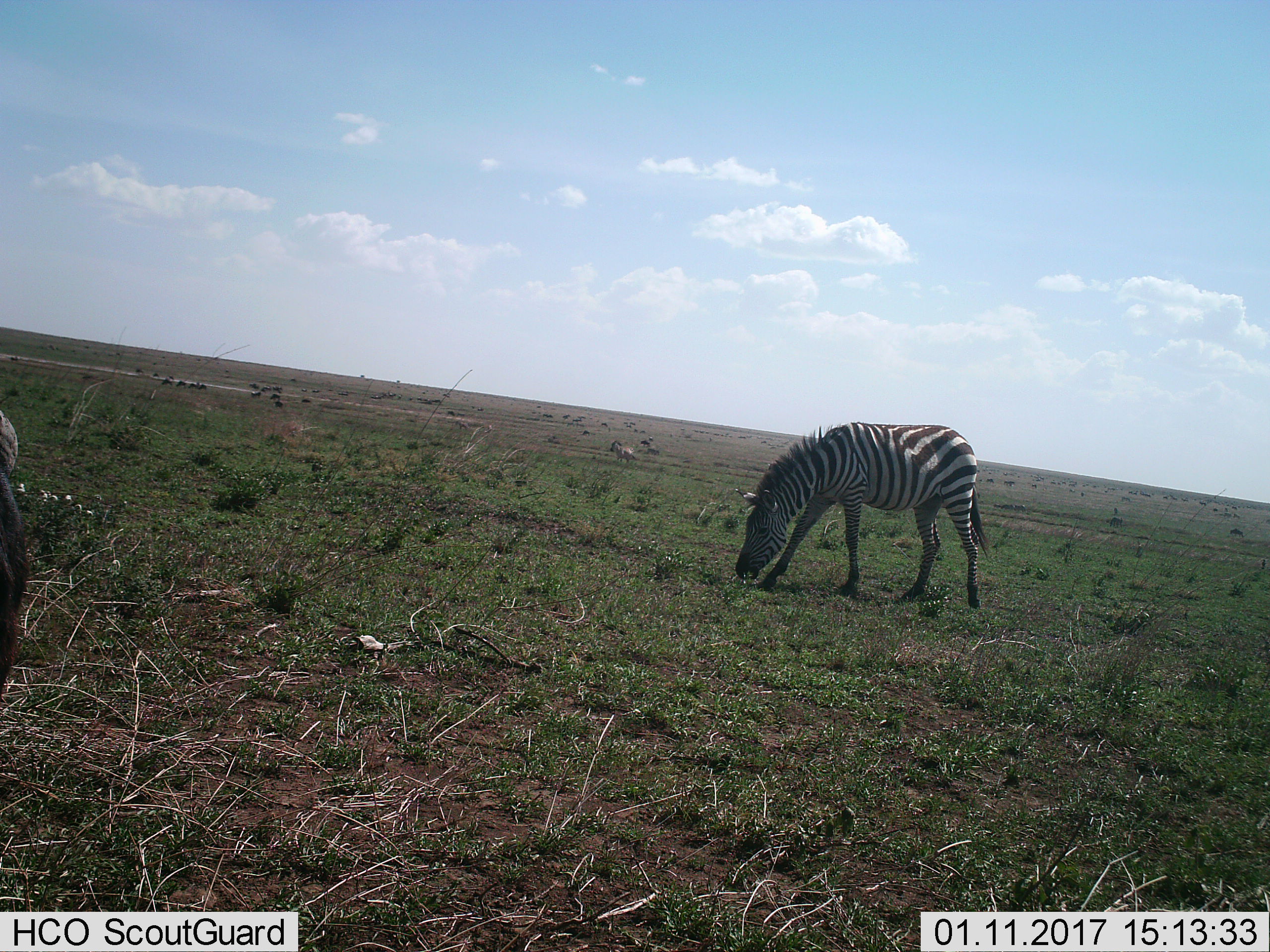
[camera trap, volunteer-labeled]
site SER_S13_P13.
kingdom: Animalia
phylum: Chordata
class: Mammalia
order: Perissodactyla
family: Equidae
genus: Equus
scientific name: Equus quagga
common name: plains zebra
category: zebraplains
Zebraplains (plains zebra) (Equus quagga), count 1. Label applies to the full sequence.